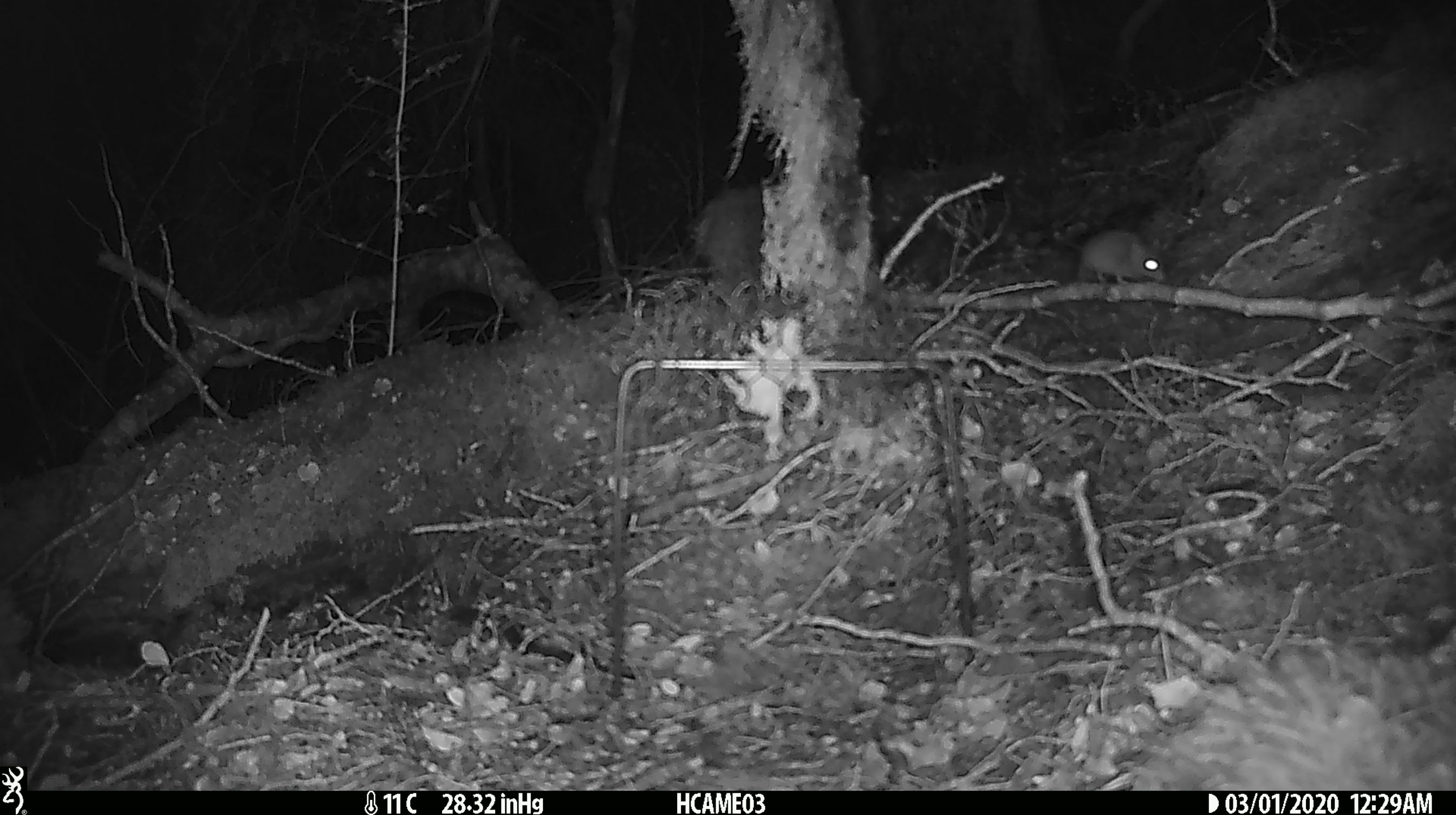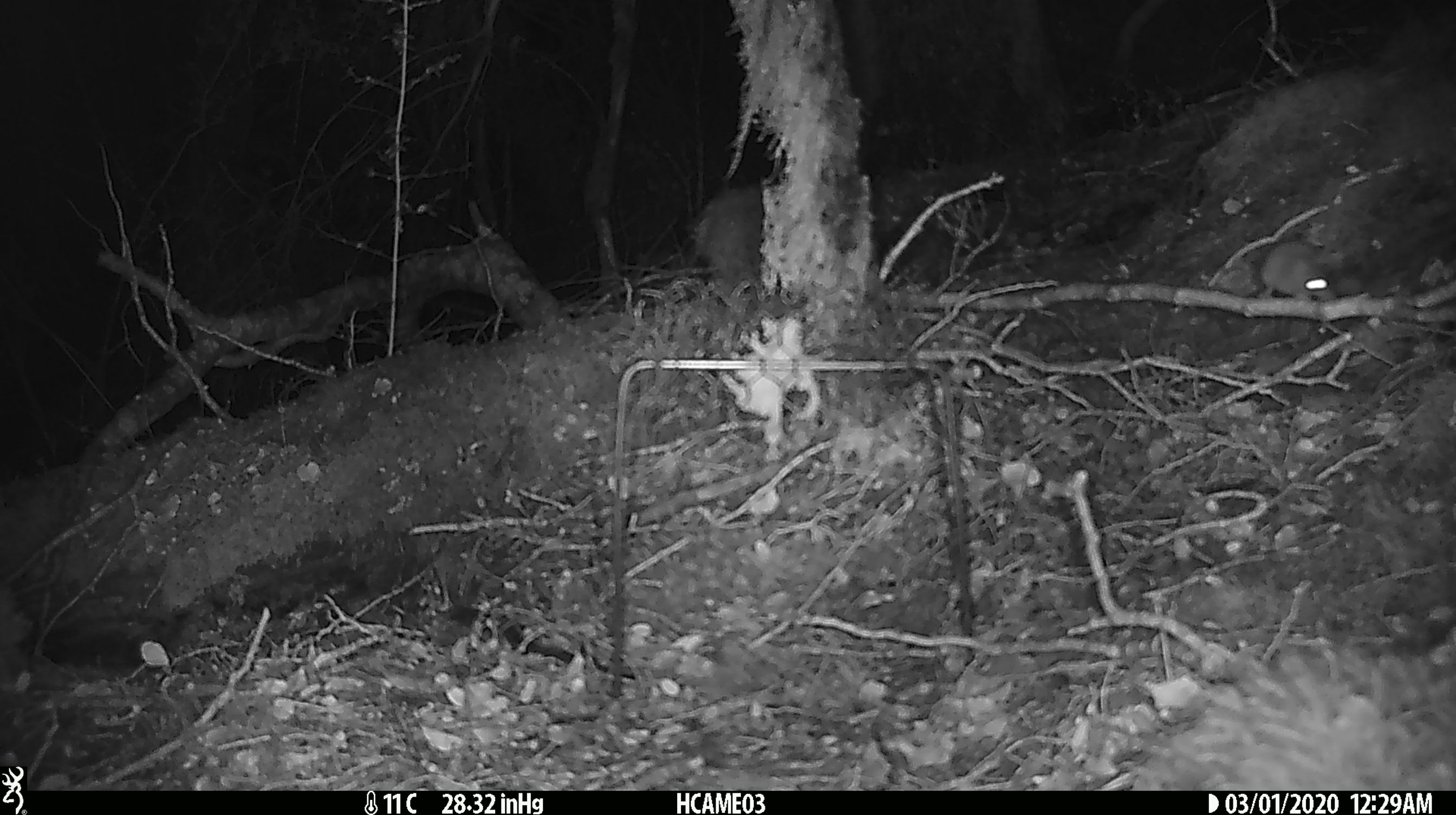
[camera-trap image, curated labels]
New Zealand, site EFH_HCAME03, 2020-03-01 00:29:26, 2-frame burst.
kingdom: Animalia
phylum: Chordata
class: Mammalia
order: Rodentia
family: Muridae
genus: Mus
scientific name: Mus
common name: mouse